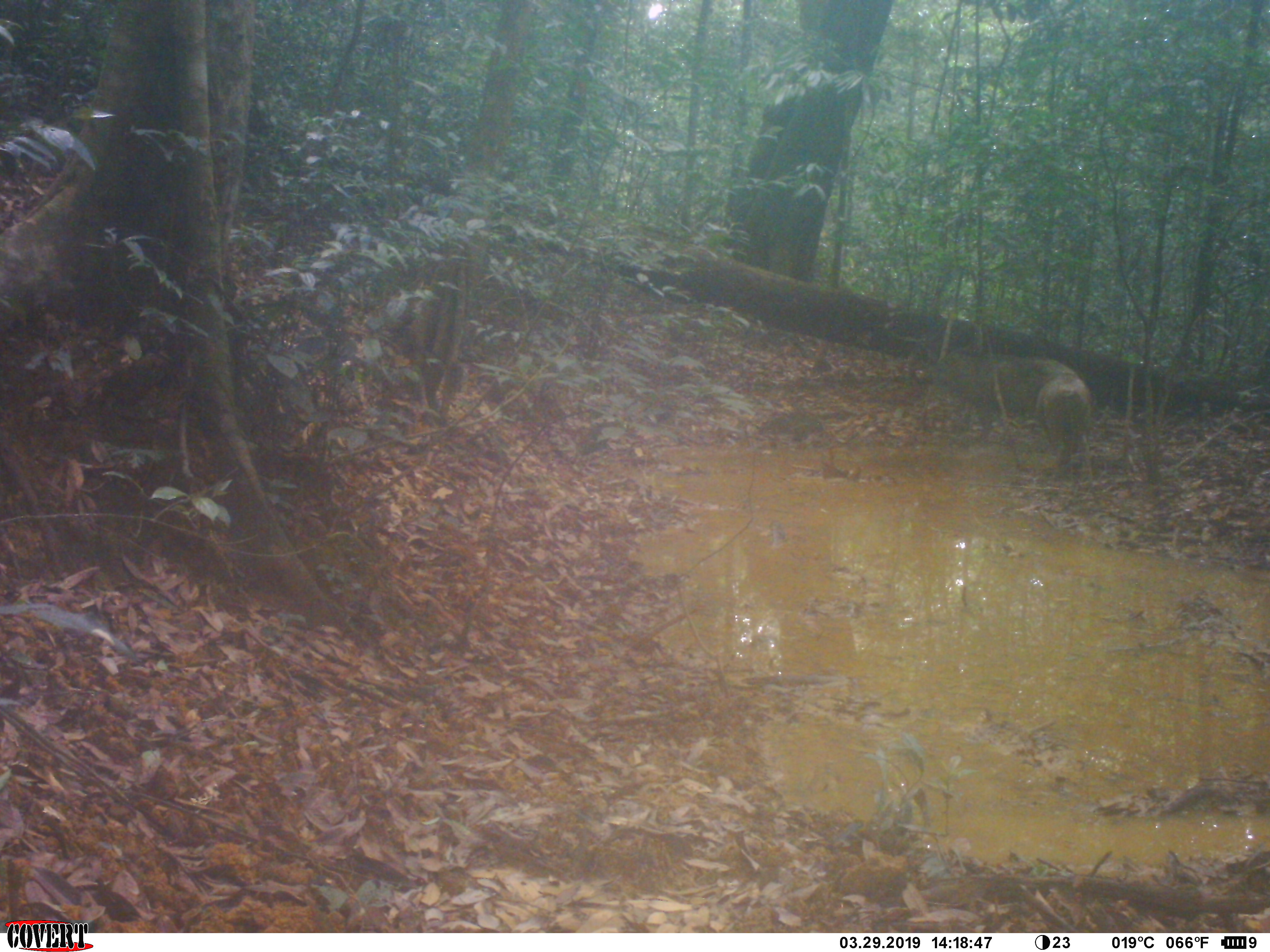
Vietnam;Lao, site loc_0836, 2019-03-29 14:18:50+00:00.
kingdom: Animalia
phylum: Chordata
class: Mammalia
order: Artiodactyla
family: Suidae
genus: Sus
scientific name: Sus scrofa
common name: eurasian wild pig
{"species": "eurasian wild pig (Sus scrofa)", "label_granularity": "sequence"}